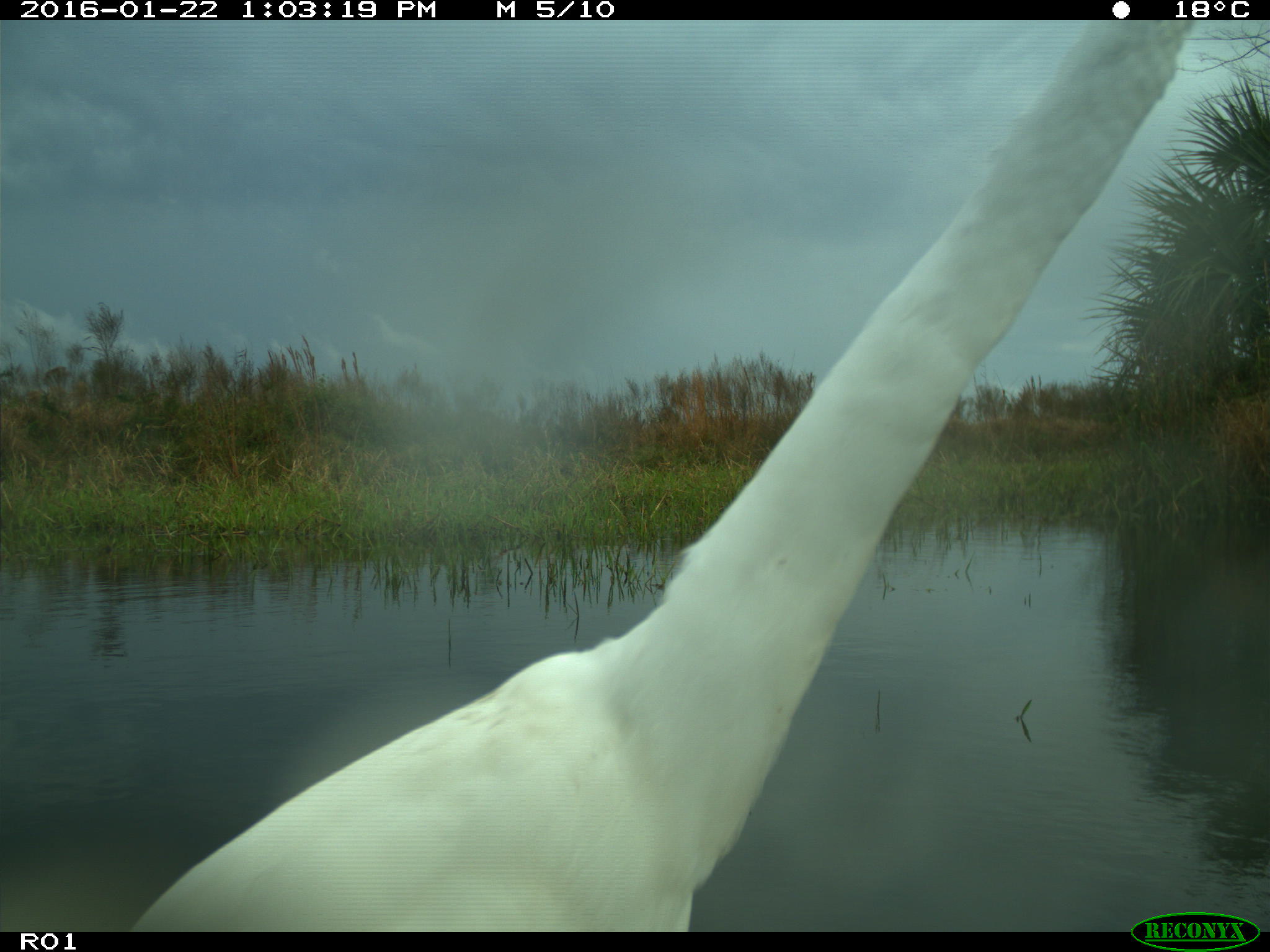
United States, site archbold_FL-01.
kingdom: Animalia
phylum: Chordata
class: Aves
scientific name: Aves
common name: birds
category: unidentified bird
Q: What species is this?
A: Unidentified bird (birds) (Aves).